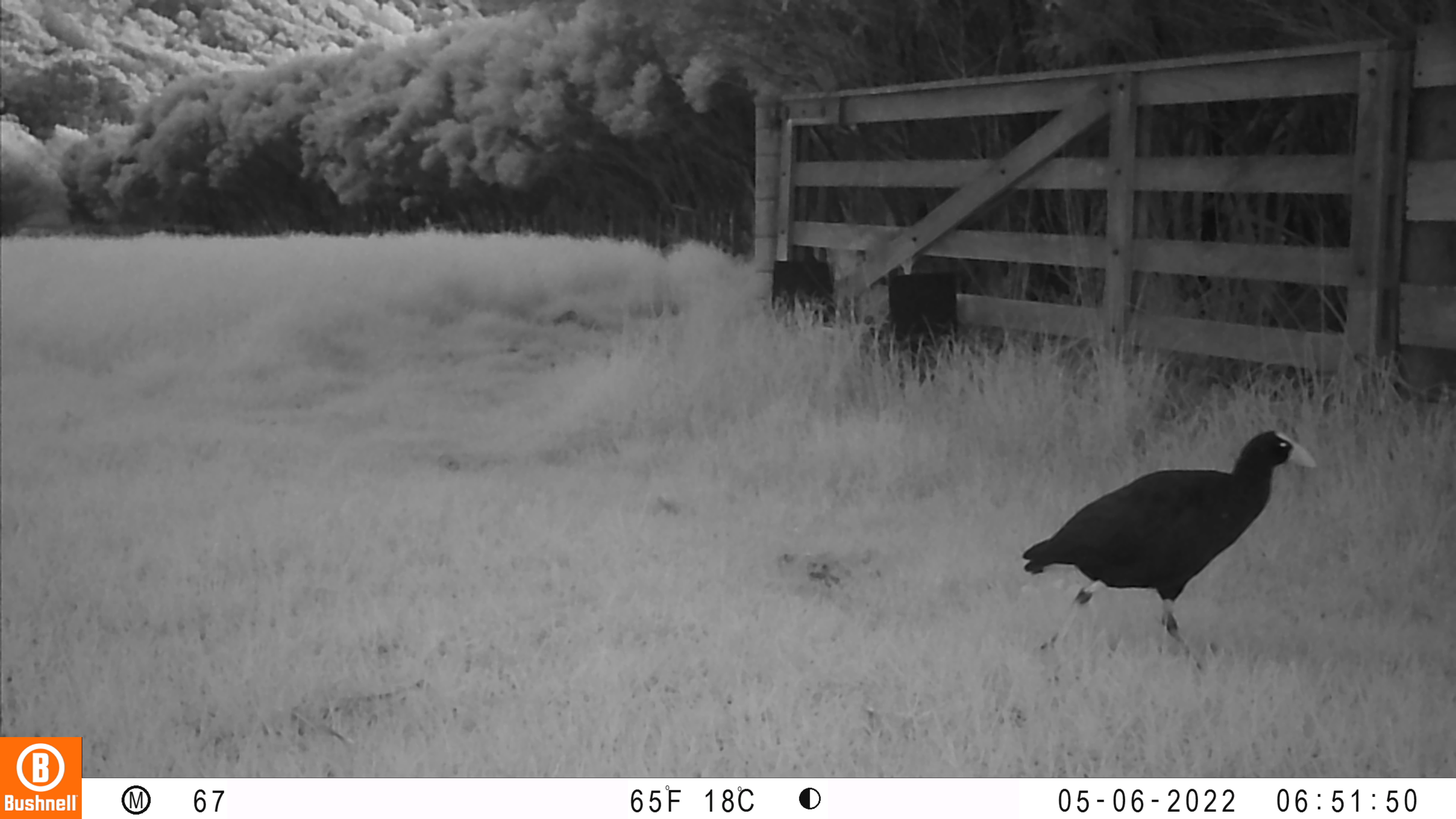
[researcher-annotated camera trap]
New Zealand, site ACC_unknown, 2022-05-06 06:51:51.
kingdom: Animalia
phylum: Chordata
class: Aves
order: Gruiformes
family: Rallidae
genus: Porphyrio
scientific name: Porphyrio melanotus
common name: australasian swamphen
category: pukeko